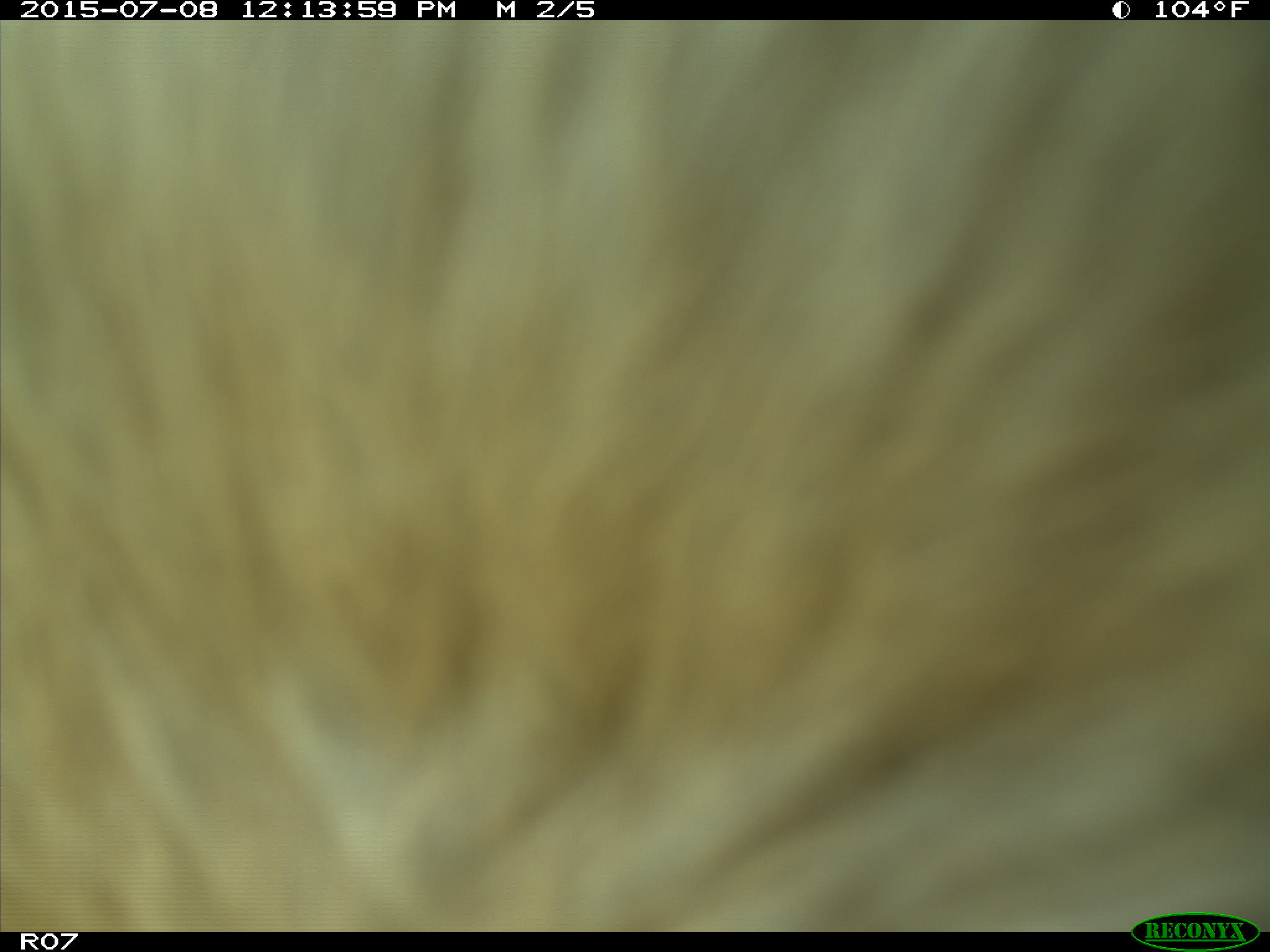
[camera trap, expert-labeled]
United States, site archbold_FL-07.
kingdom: Animalia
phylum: Chordata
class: Mammalia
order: Artiodactyla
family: Bovidae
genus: Bos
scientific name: Bos taurus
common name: domestic cow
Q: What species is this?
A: Bos taurus (domestic cow).